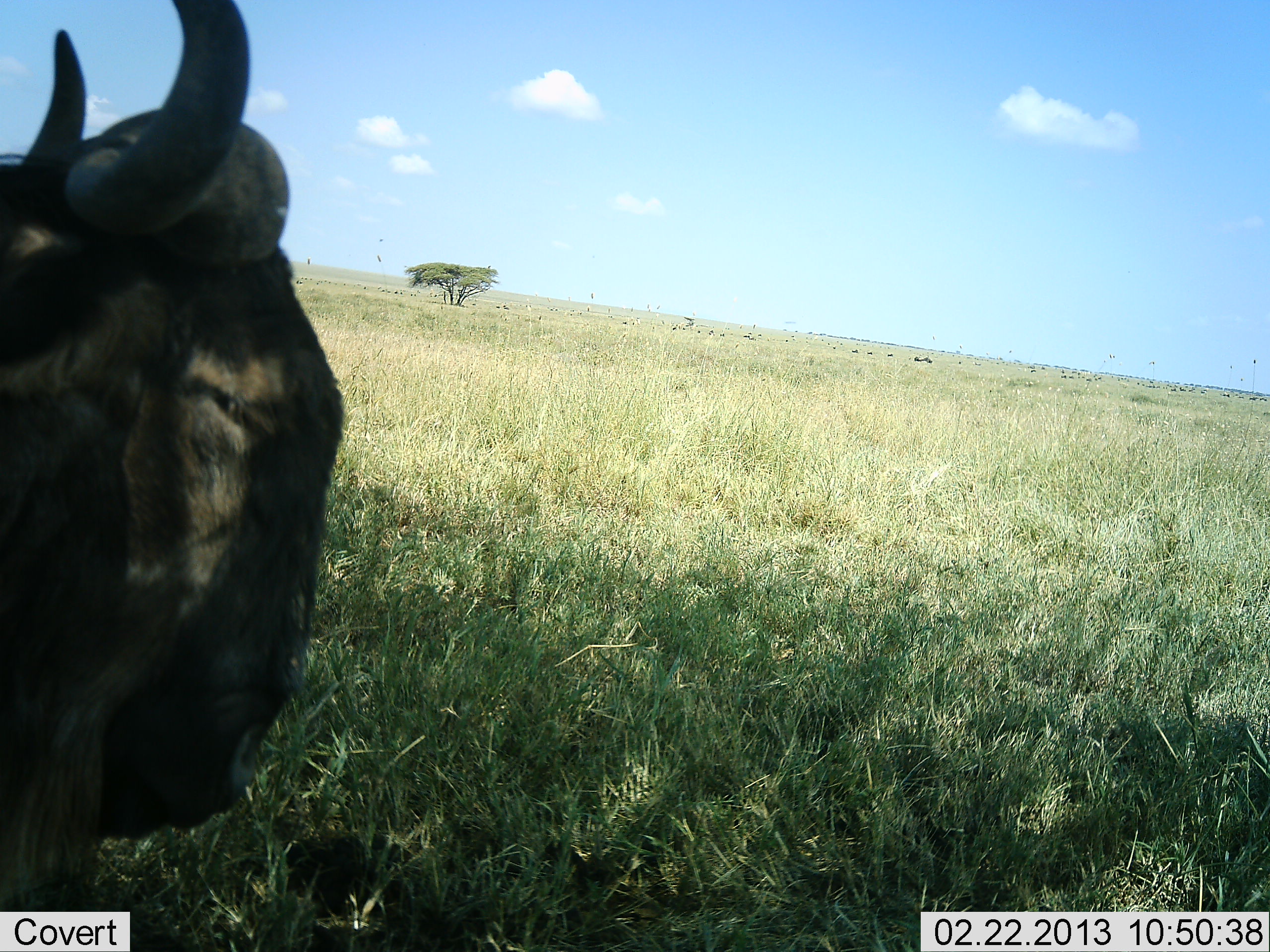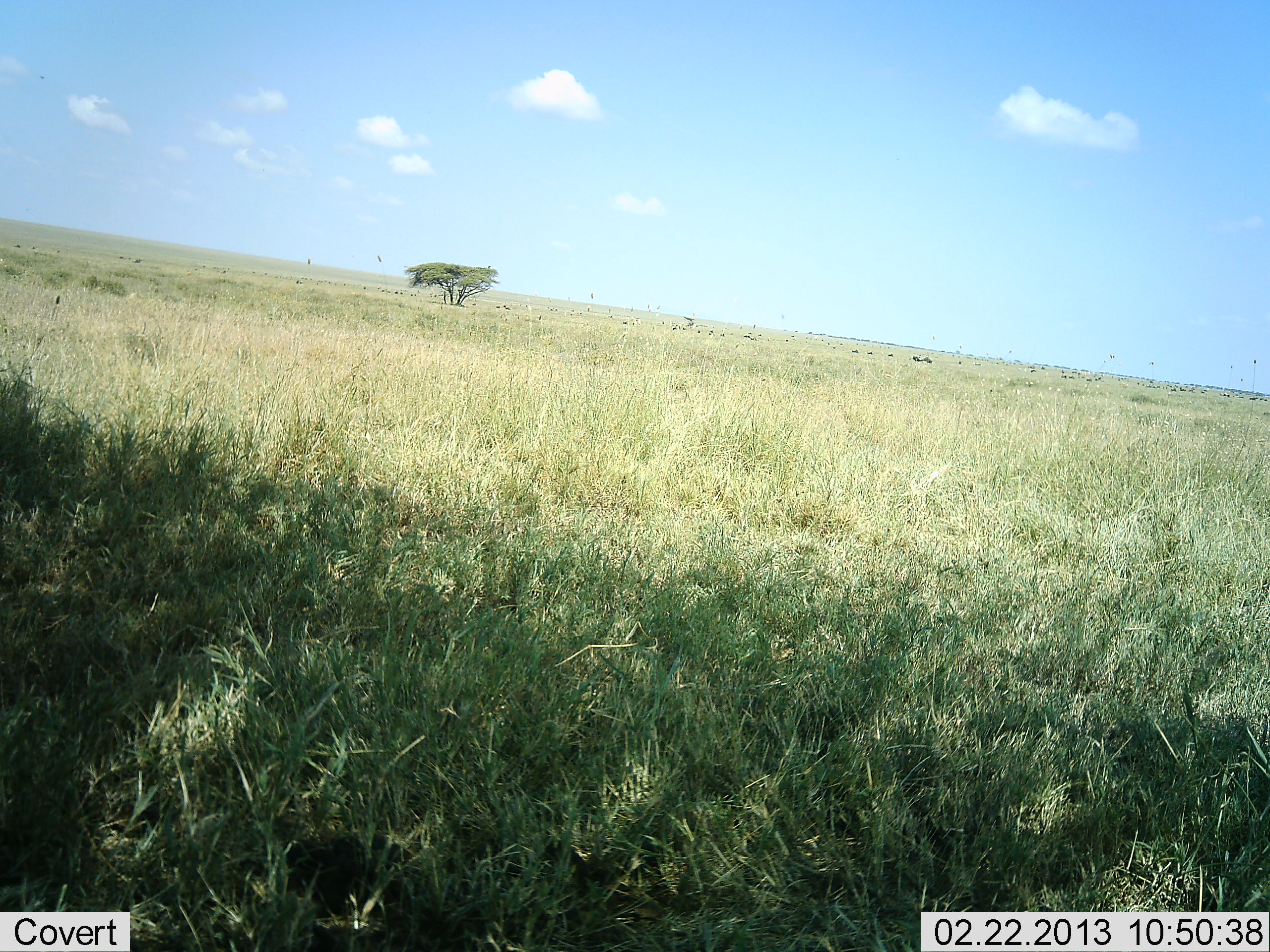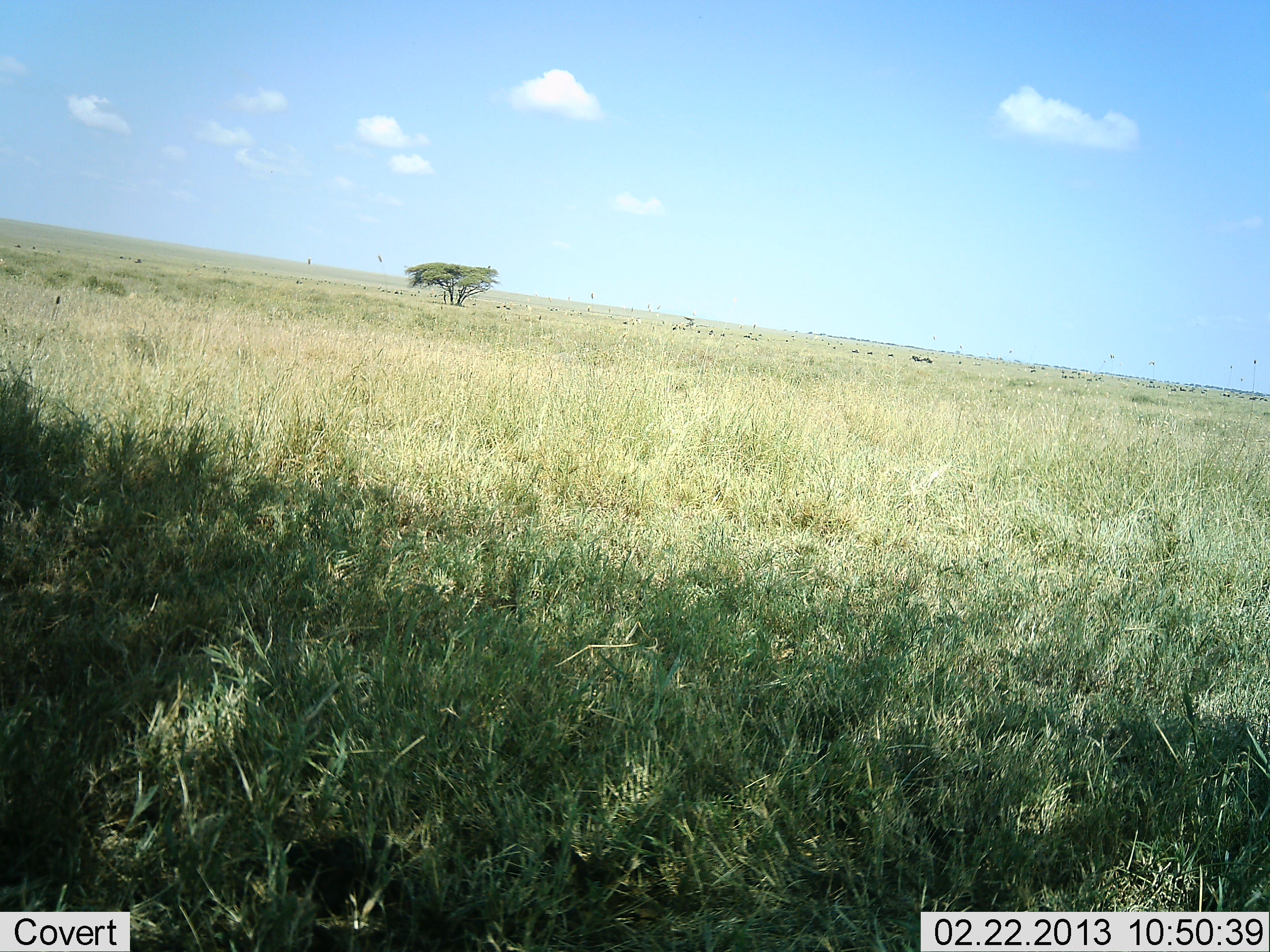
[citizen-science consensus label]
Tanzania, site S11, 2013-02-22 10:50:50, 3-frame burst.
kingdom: Animalia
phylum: Chordata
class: Mammalia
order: Artiodactyla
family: Bovidae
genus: Connochaetes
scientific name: Connochaetes taurinus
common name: blue wildebeest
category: wildebeest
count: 1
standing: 38%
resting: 6%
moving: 62%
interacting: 0%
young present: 0%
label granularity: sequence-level